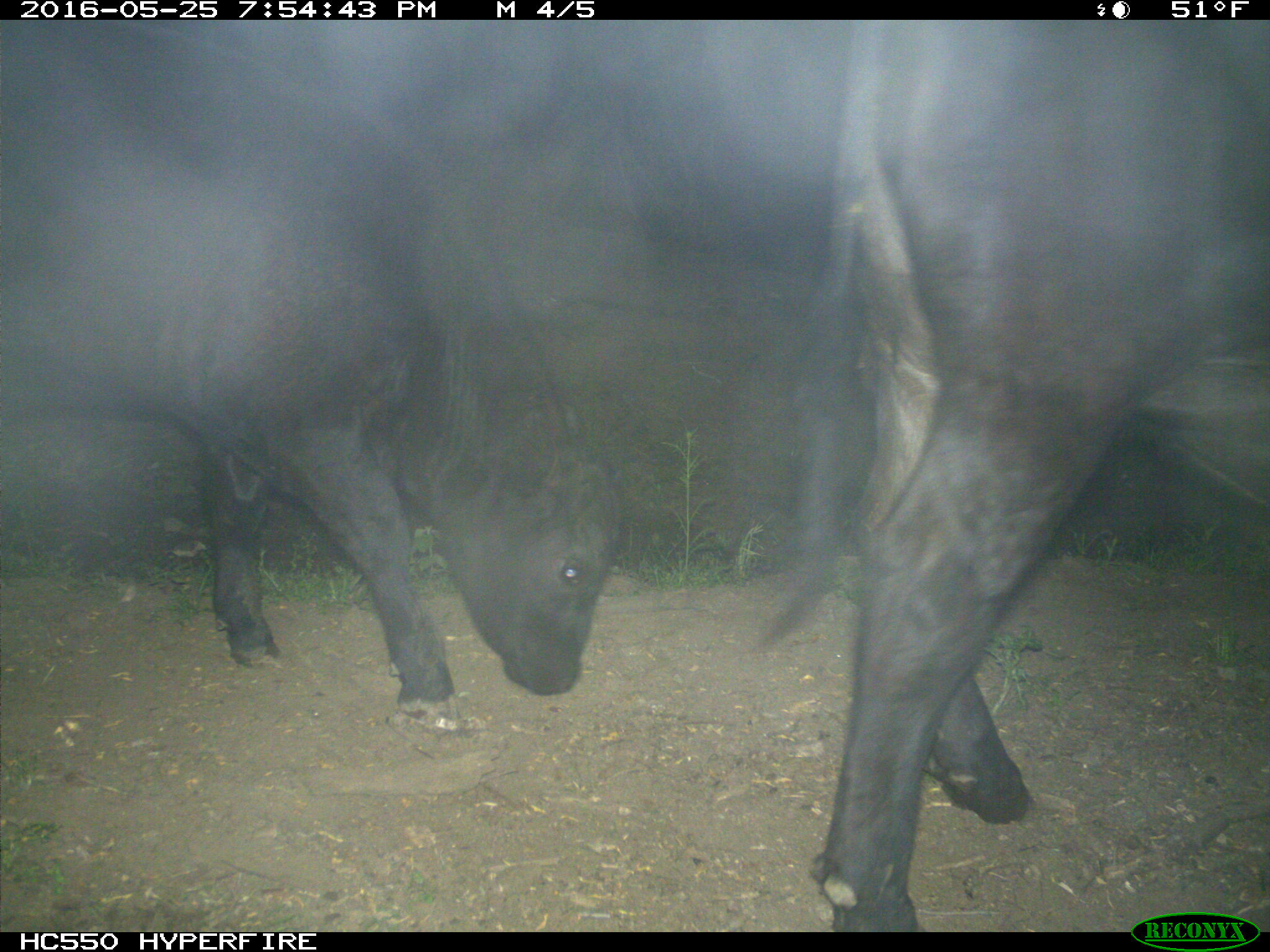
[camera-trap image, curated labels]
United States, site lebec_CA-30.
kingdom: Animalia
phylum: Chordata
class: Mammalia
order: Artiodactyla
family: Bovidae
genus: Bos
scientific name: Bos taurus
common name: domestic cow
Bos taurus (domestic cow).